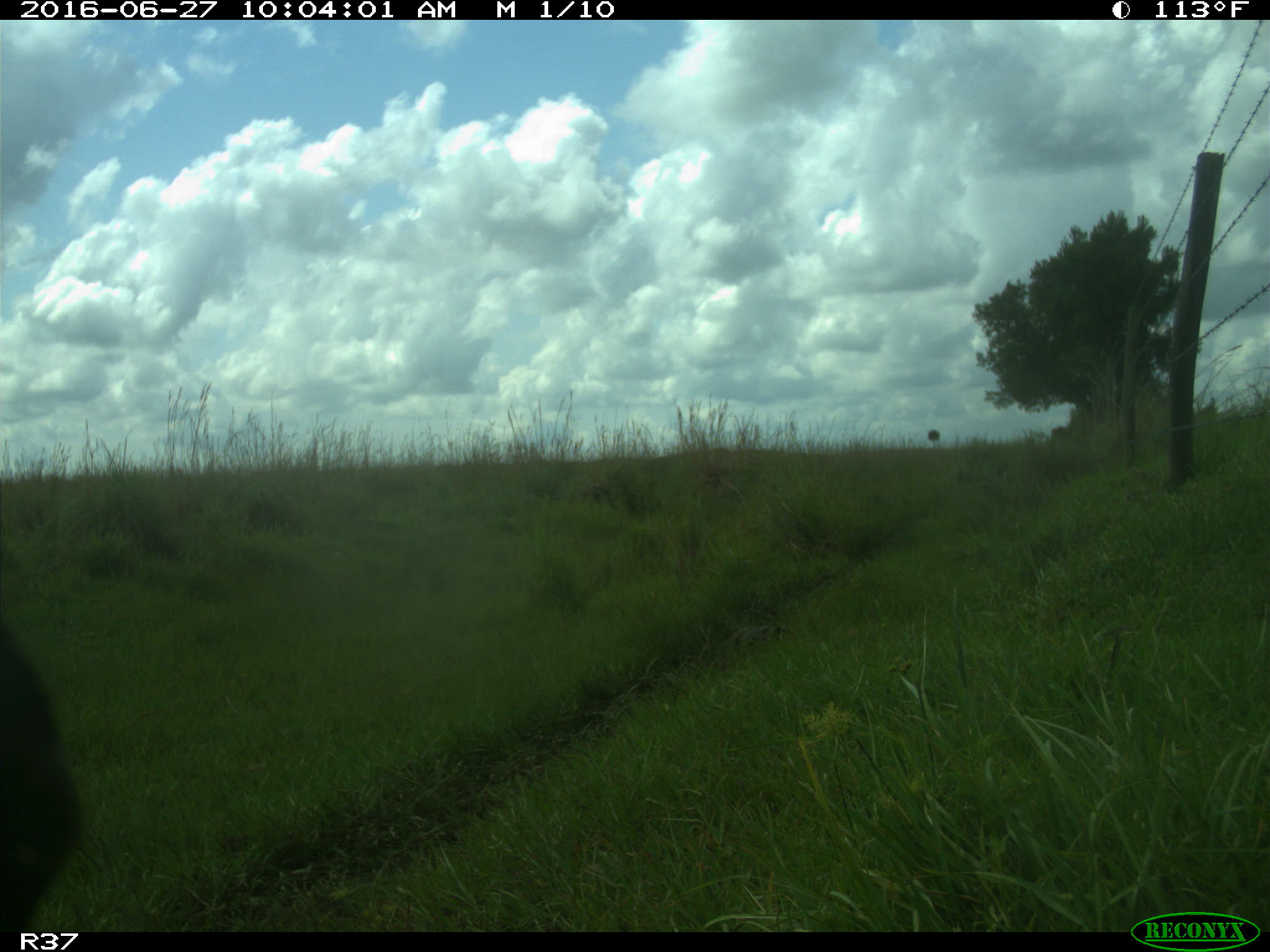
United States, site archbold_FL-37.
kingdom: Animalia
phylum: Chordata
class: Mammalia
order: Artiodactyla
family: Bovidae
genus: Bos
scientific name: Bos taurus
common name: domestic cow